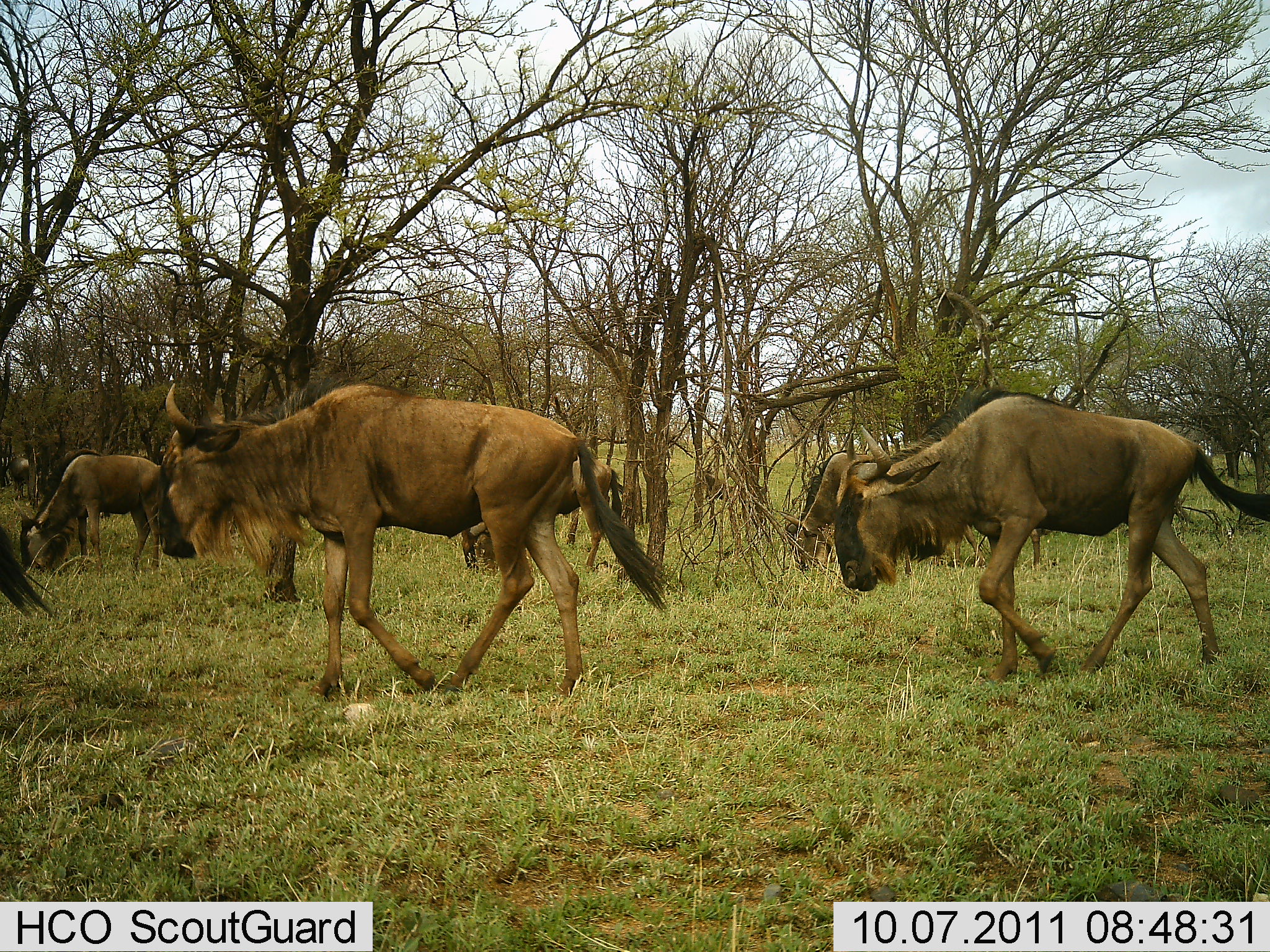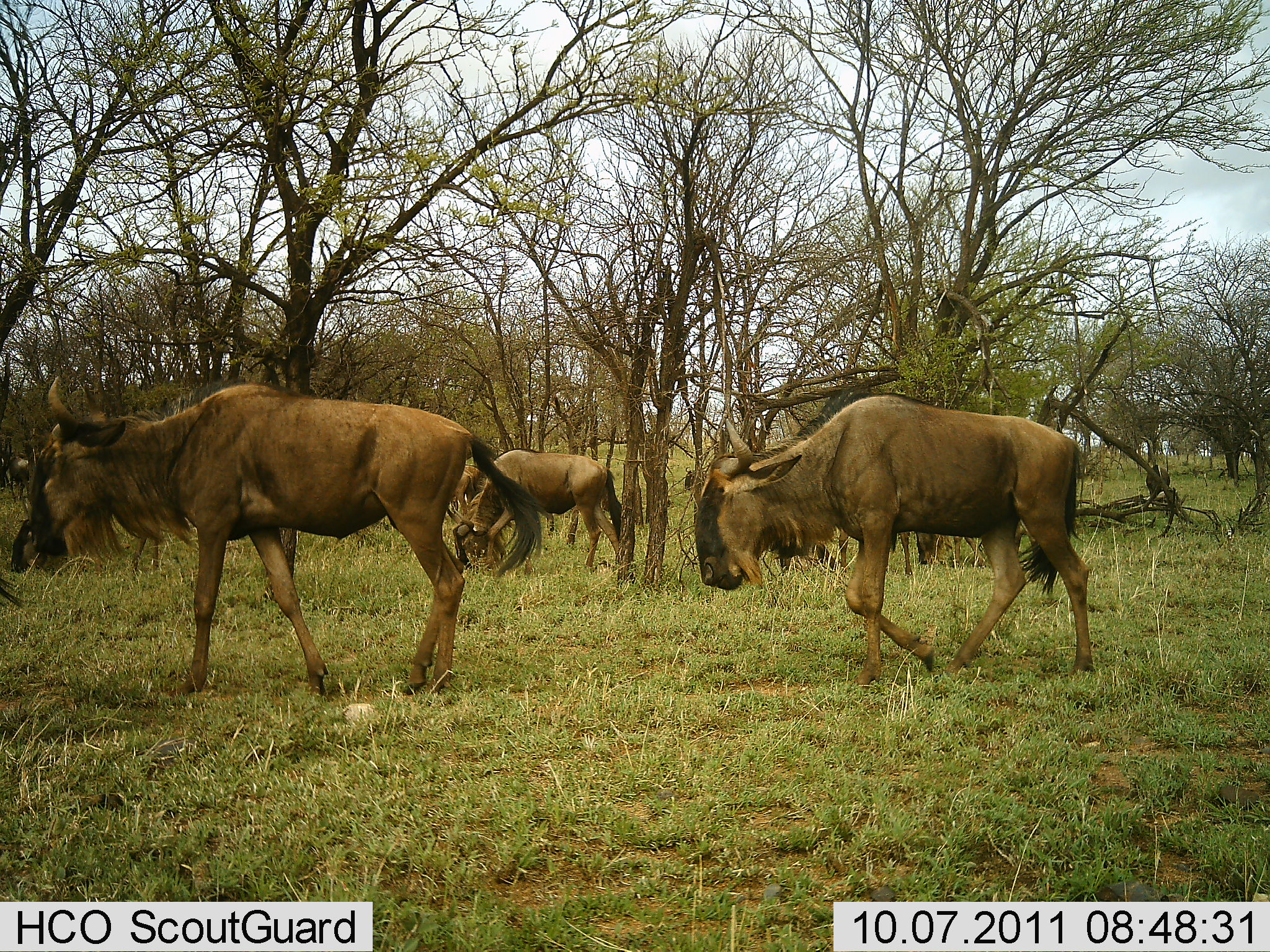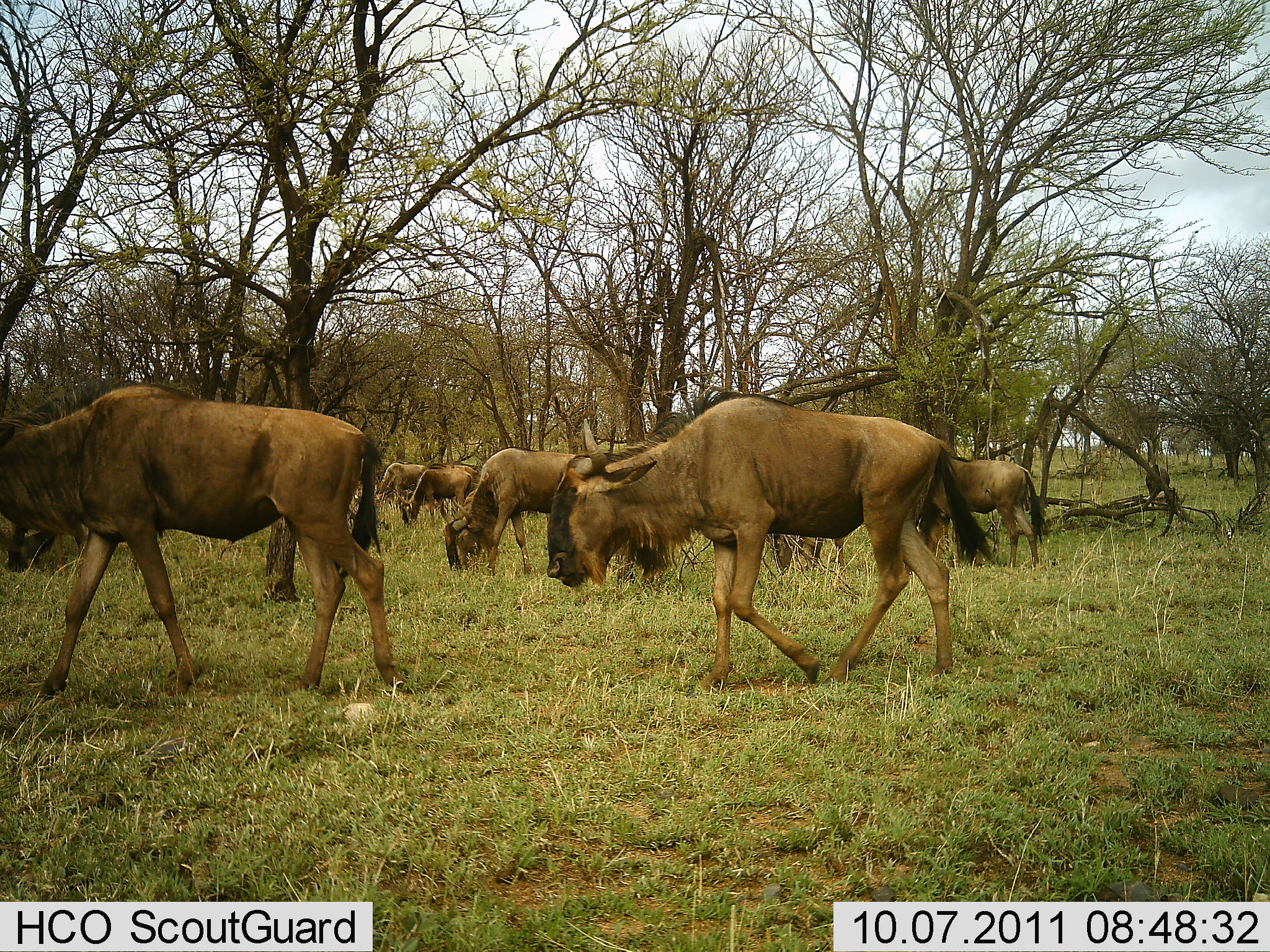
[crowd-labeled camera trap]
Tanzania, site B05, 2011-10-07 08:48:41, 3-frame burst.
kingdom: Animalia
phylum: Chordata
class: Mammalia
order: Artiodactyla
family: Bovidae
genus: Connochaetes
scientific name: Connochaetes taurinus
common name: blue wildebeest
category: wildebeest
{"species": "wildebeest (blue wildebeest) (Connochaetes taurinus)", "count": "8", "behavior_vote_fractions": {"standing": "9%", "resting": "0%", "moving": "100%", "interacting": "0%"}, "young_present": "0%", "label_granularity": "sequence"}